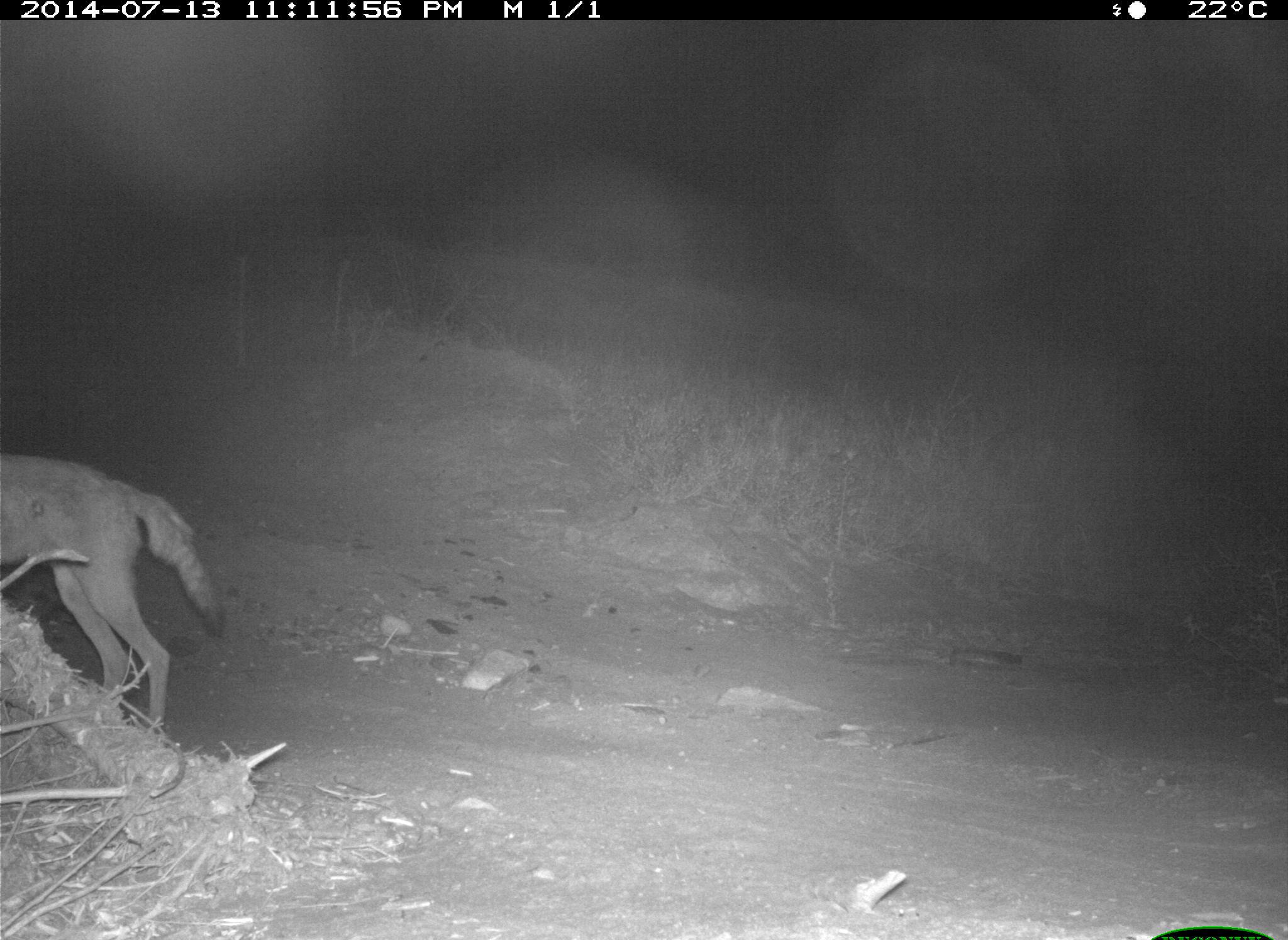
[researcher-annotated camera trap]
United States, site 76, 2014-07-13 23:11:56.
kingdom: Animalia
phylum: Chordata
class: Mammalia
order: Carnivora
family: Canidae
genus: Canis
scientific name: Canis latrans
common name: coyote